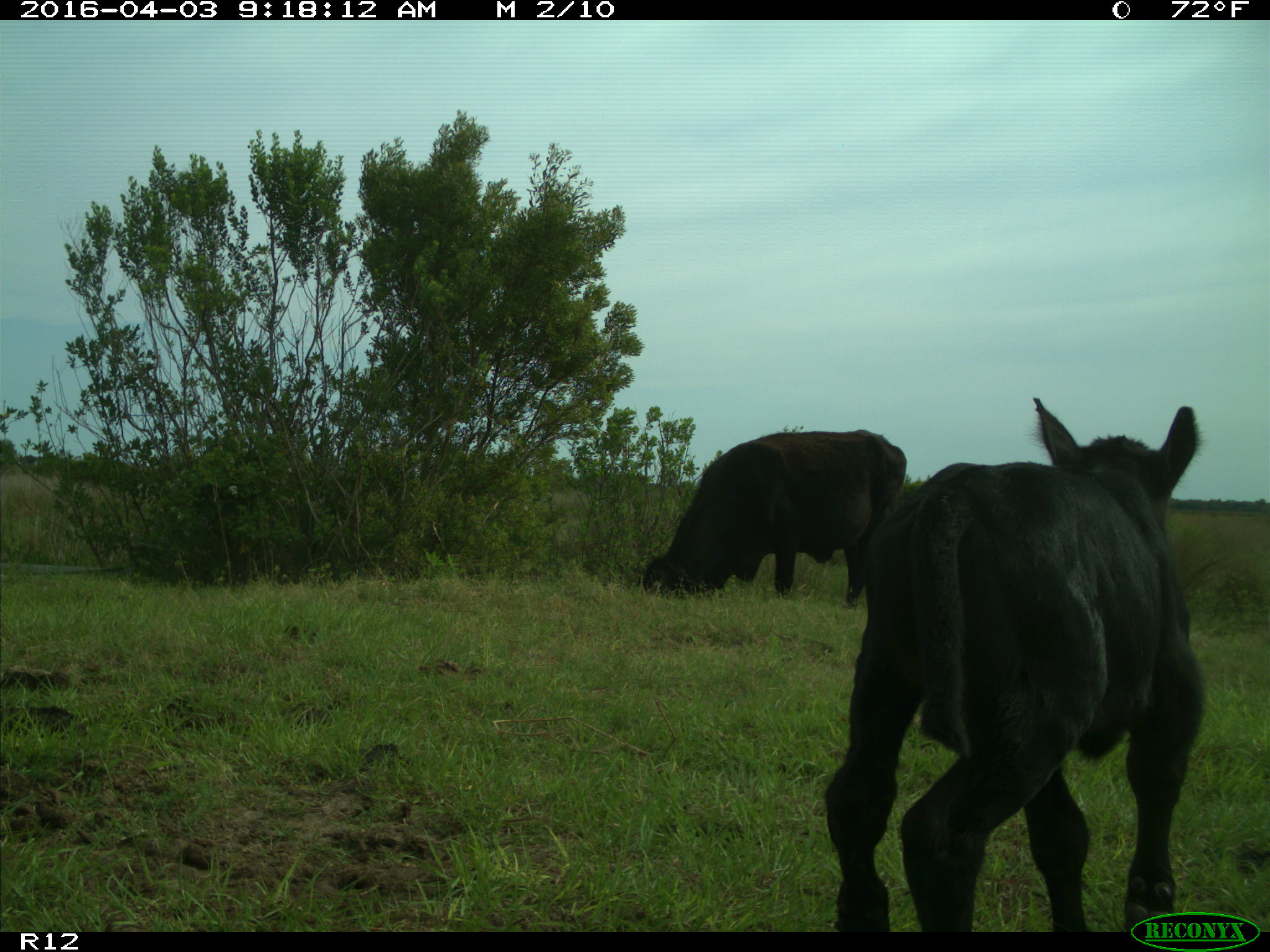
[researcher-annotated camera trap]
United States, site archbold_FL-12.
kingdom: Animalia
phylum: Chordata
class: Mammalia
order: Artiodactyla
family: Bovidae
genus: Bos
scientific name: Bos taurus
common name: domestic cow